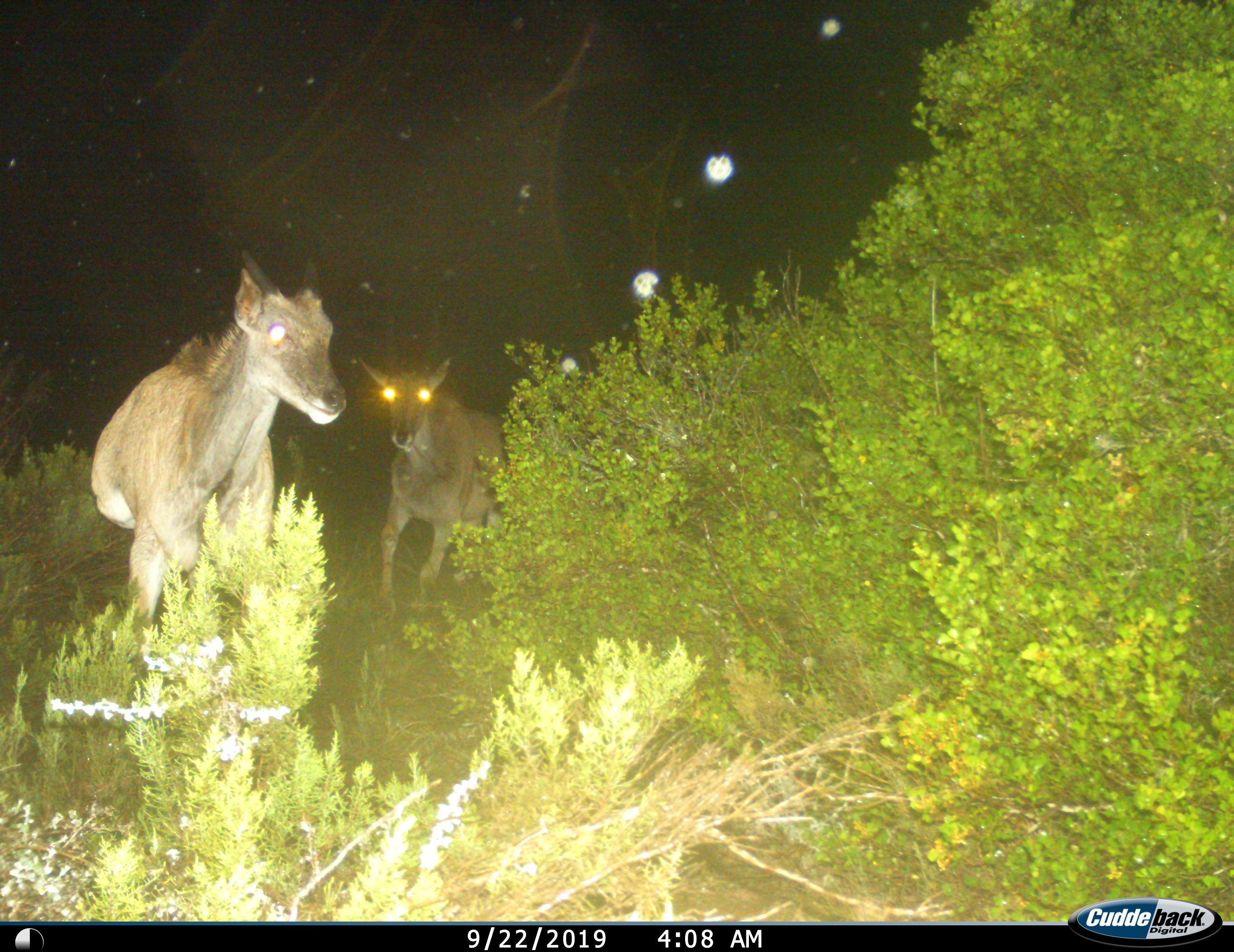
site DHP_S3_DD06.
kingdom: Animalia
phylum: Chordata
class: Mammalia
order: Artiodactyla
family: Bovidae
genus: Tragelaphus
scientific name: Tragelaphus oryx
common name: eland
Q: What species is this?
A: Eland (Tragelaphus oryx).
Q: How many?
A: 2.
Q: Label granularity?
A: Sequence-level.